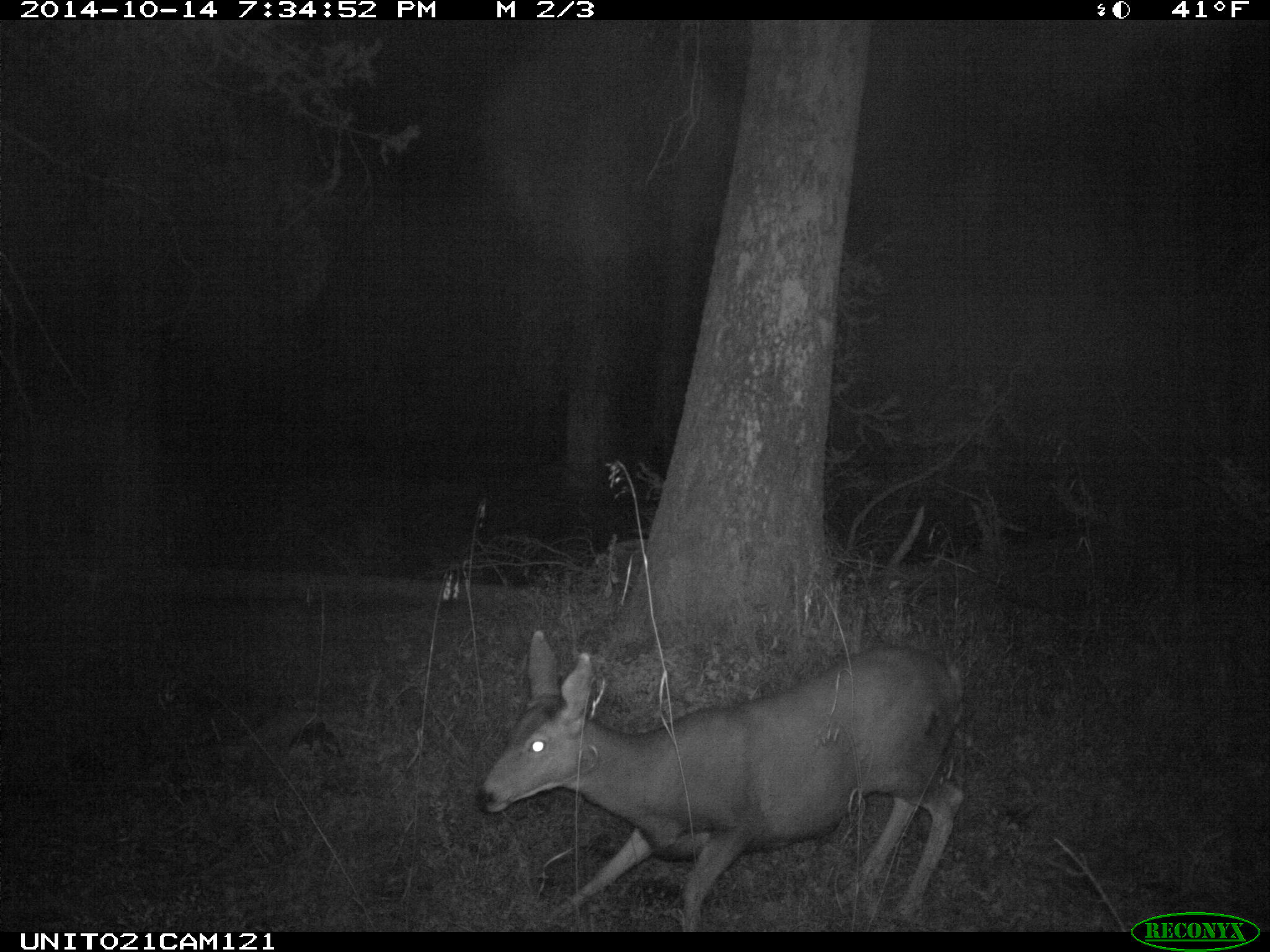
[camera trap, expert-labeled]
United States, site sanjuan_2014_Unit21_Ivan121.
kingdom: Animalia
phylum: Chordata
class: Mammalia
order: Artiodactyla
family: Cervidae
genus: Odocoileus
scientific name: Odocoileus hemionus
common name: mule deer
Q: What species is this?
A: Odocoileus hemionus (mule deer).